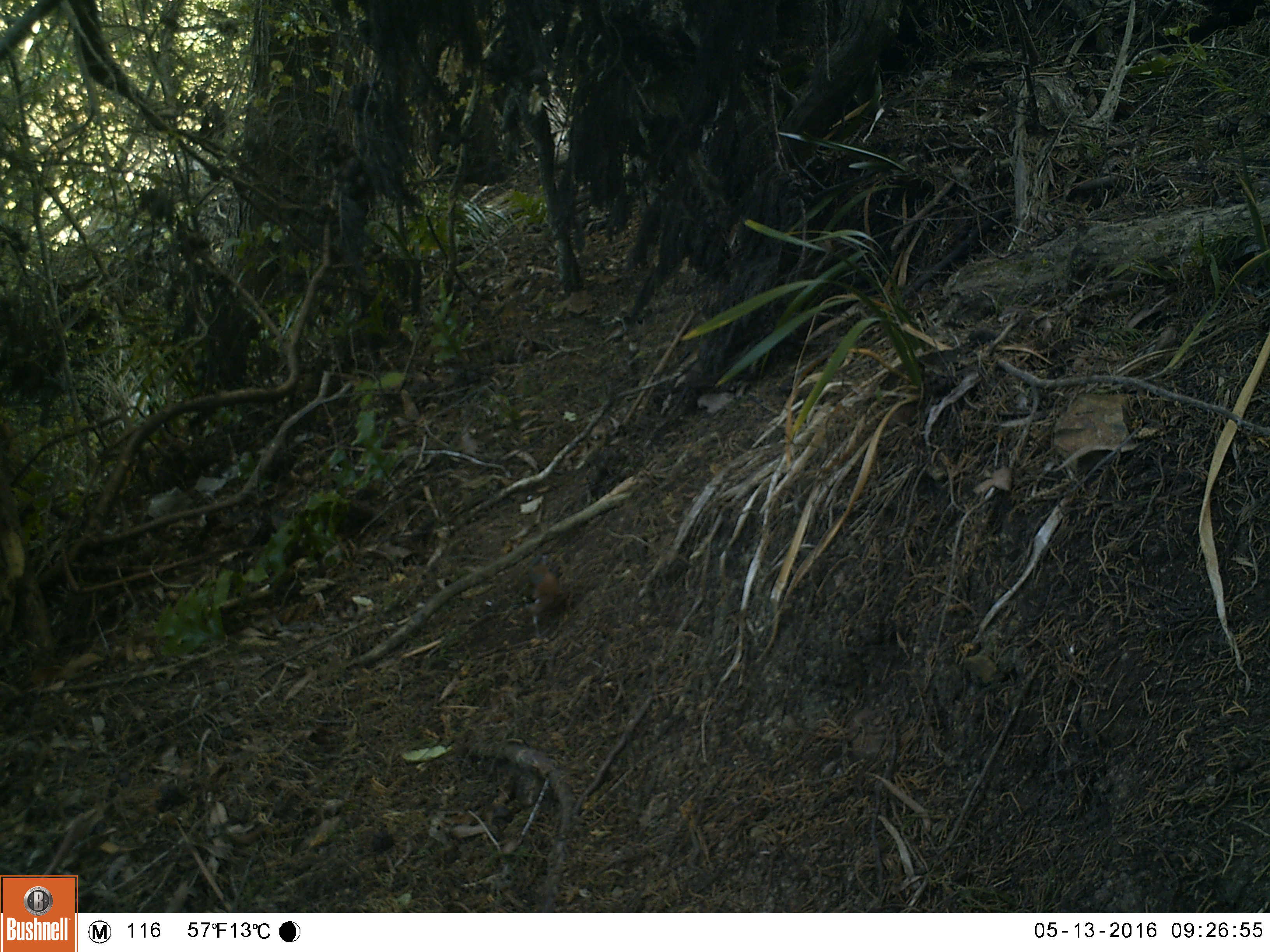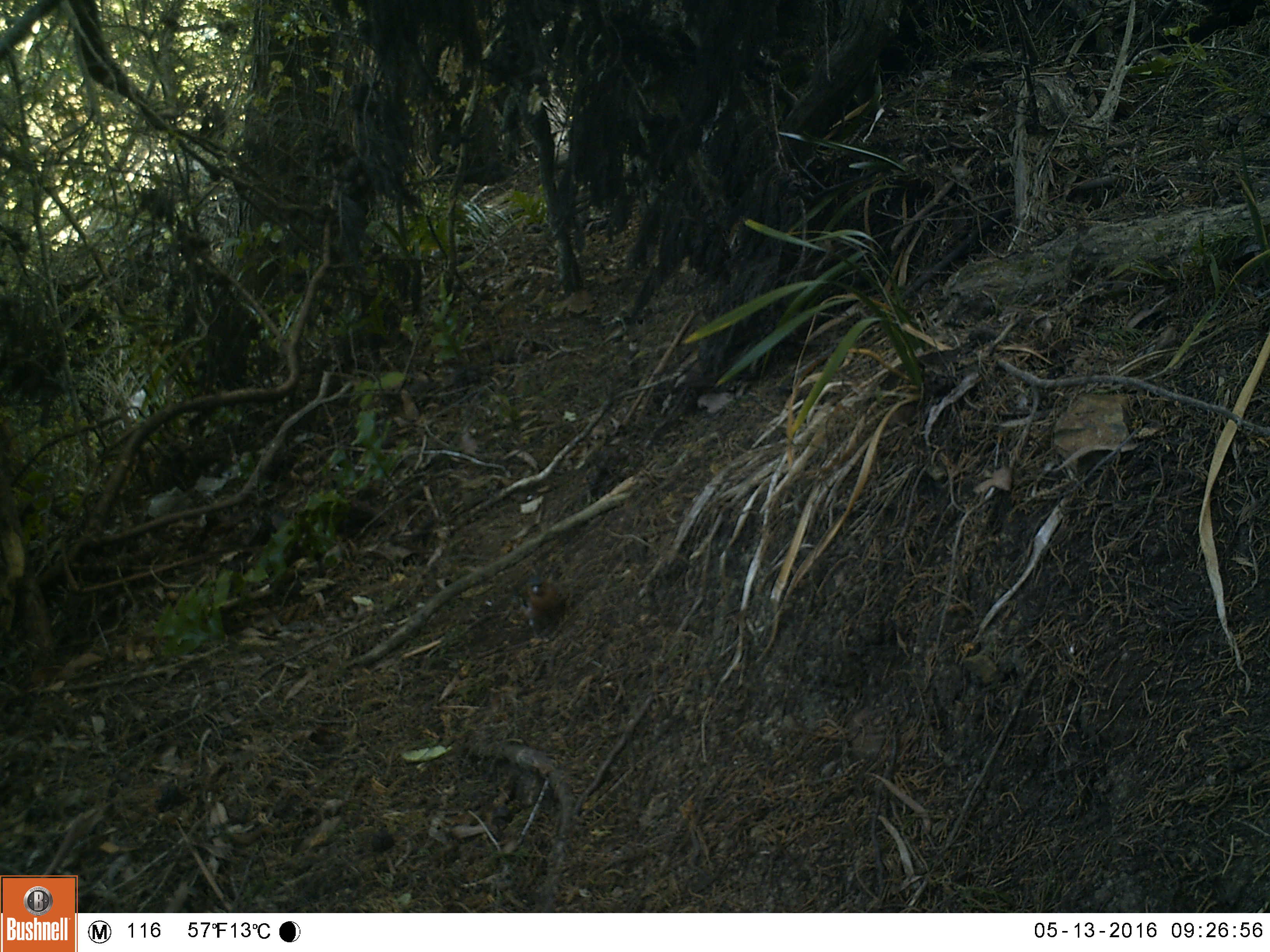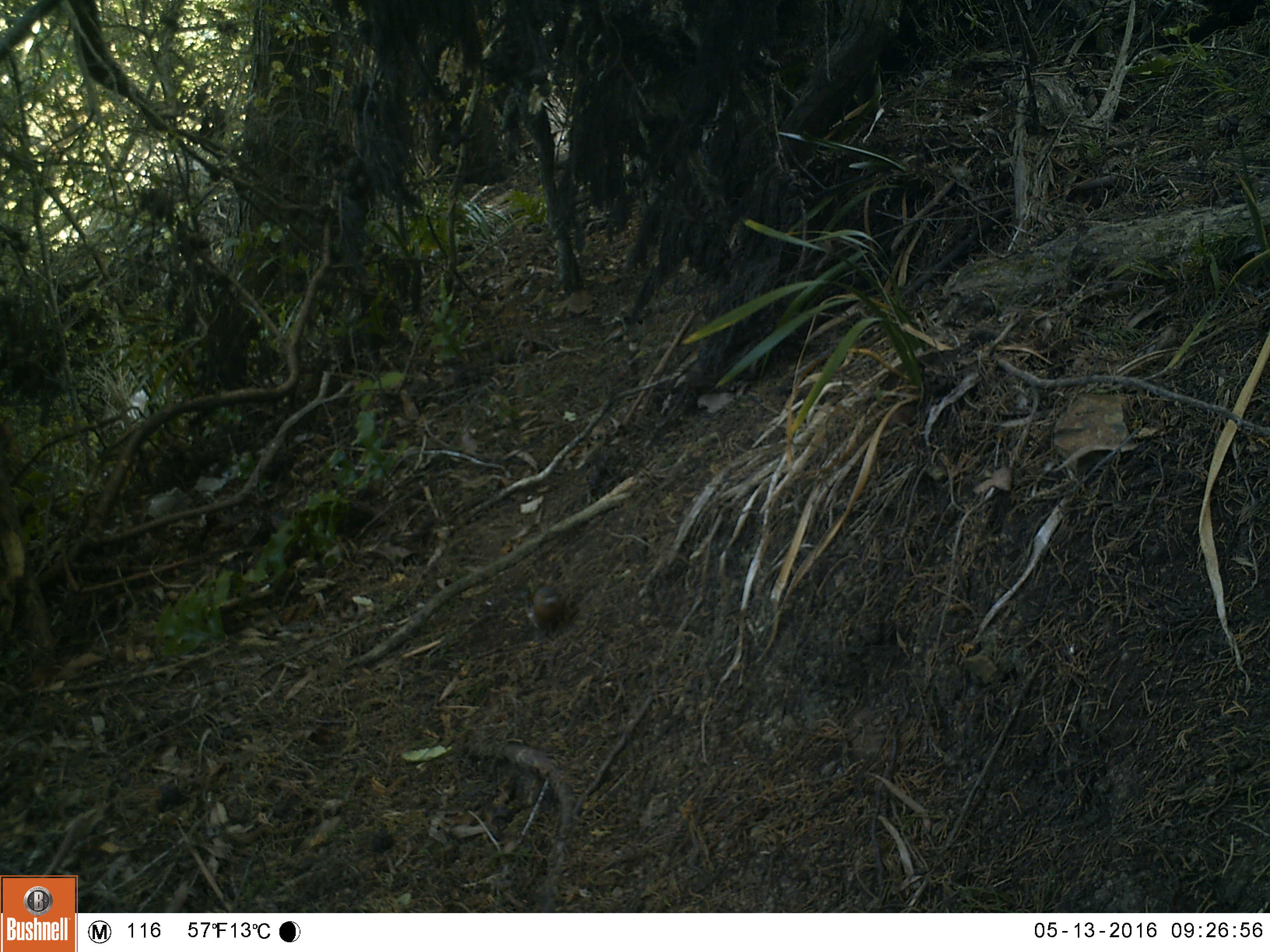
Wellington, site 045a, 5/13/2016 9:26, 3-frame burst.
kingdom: Animalia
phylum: Chordata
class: Aves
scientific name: Aves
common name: bird